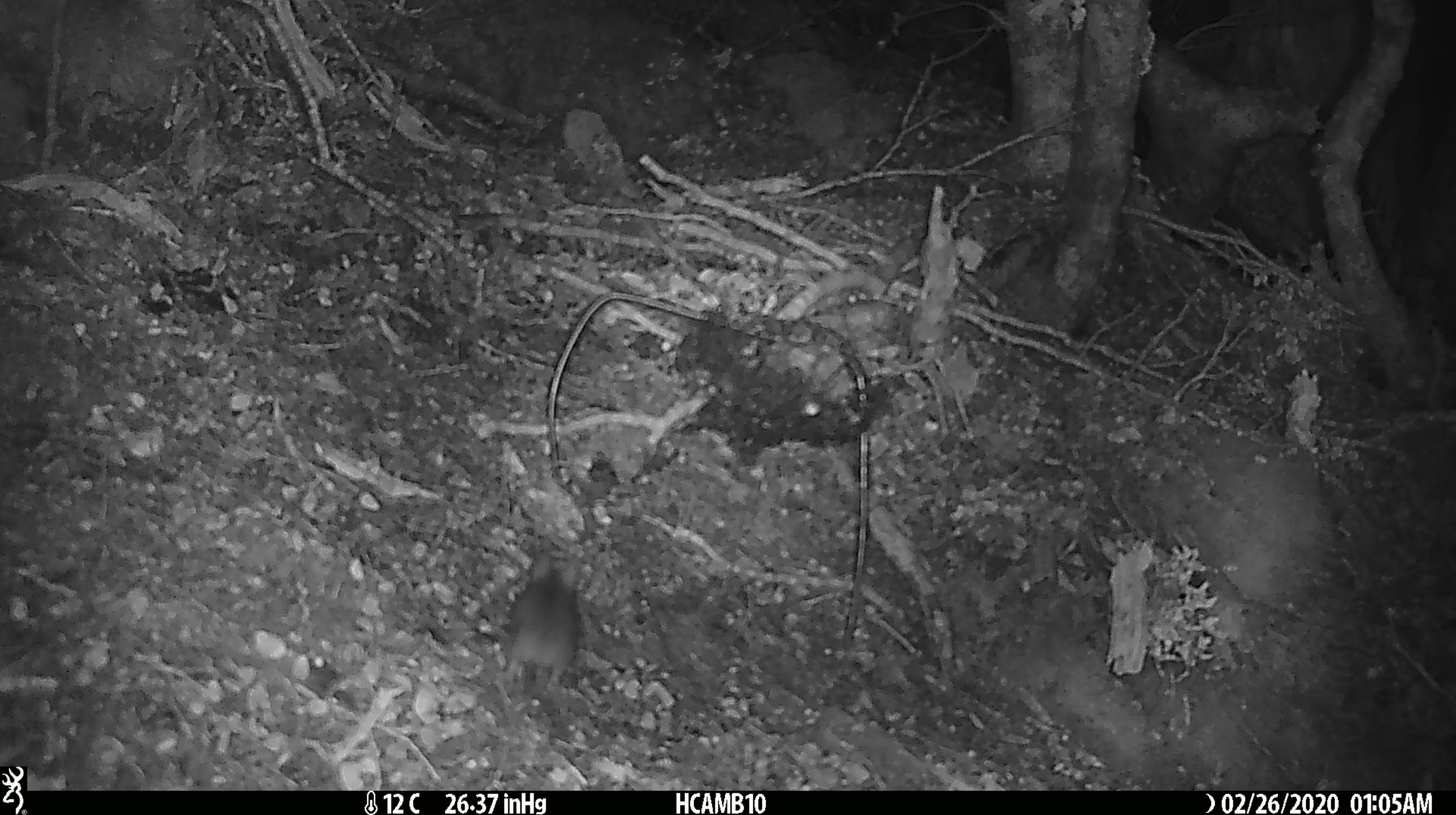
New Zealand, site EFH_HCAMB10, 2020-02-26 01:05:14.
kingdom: Animalia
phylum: Chordata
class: Mammalia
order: Rodentia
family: Muridae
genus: Mus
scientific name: Mus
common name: mouse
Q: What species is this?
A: Mouse (Mus).